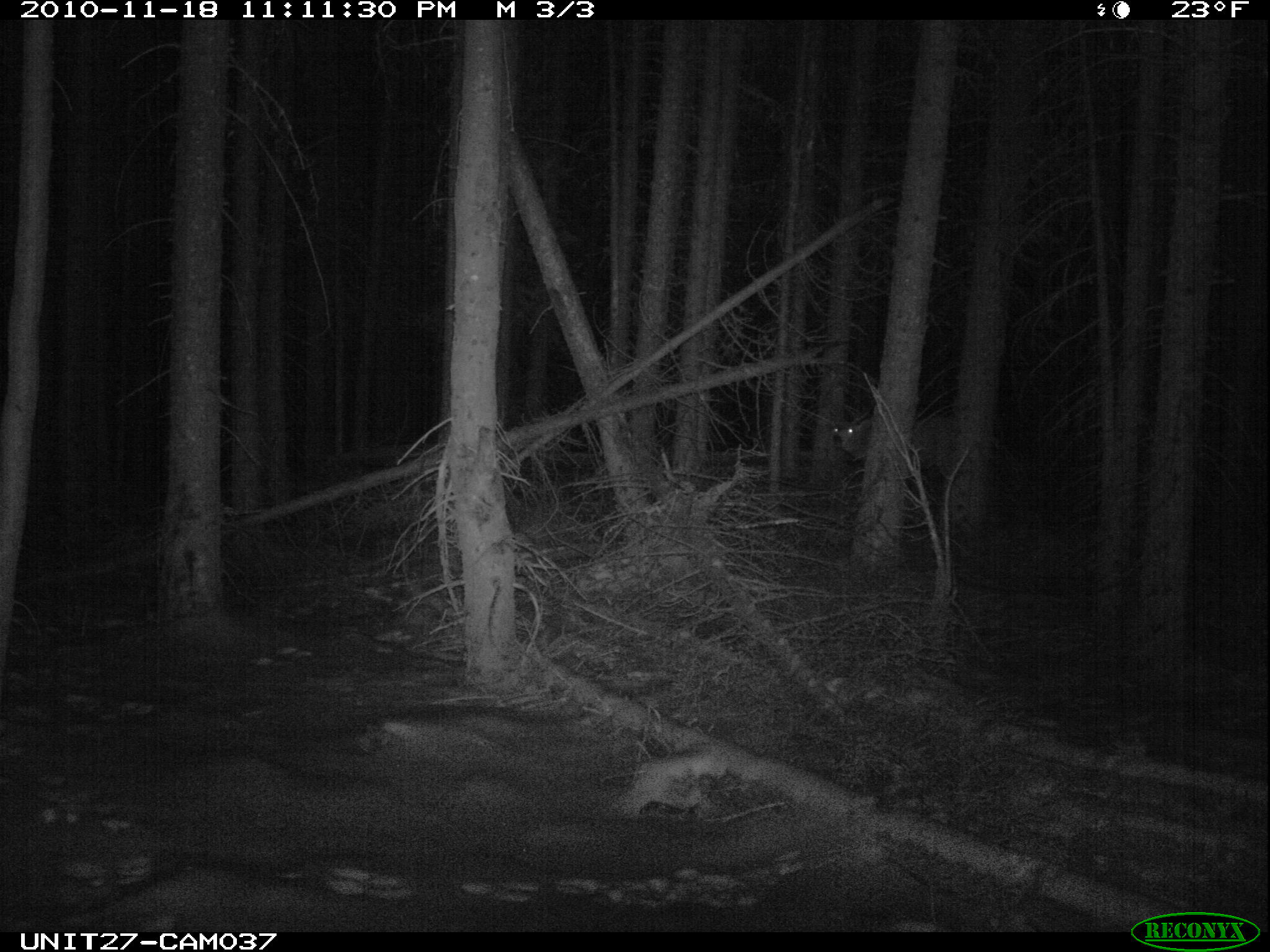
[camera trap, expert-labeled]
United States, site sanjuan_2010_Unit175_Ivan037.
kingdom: Animalia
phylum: Chordata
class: Mammalia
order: Artiodactyla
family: Cervidae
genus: Odocoileus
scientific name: Odocoileus hemionus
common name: mule deer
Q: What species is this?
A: Odocoileus hemionus (mule deer).